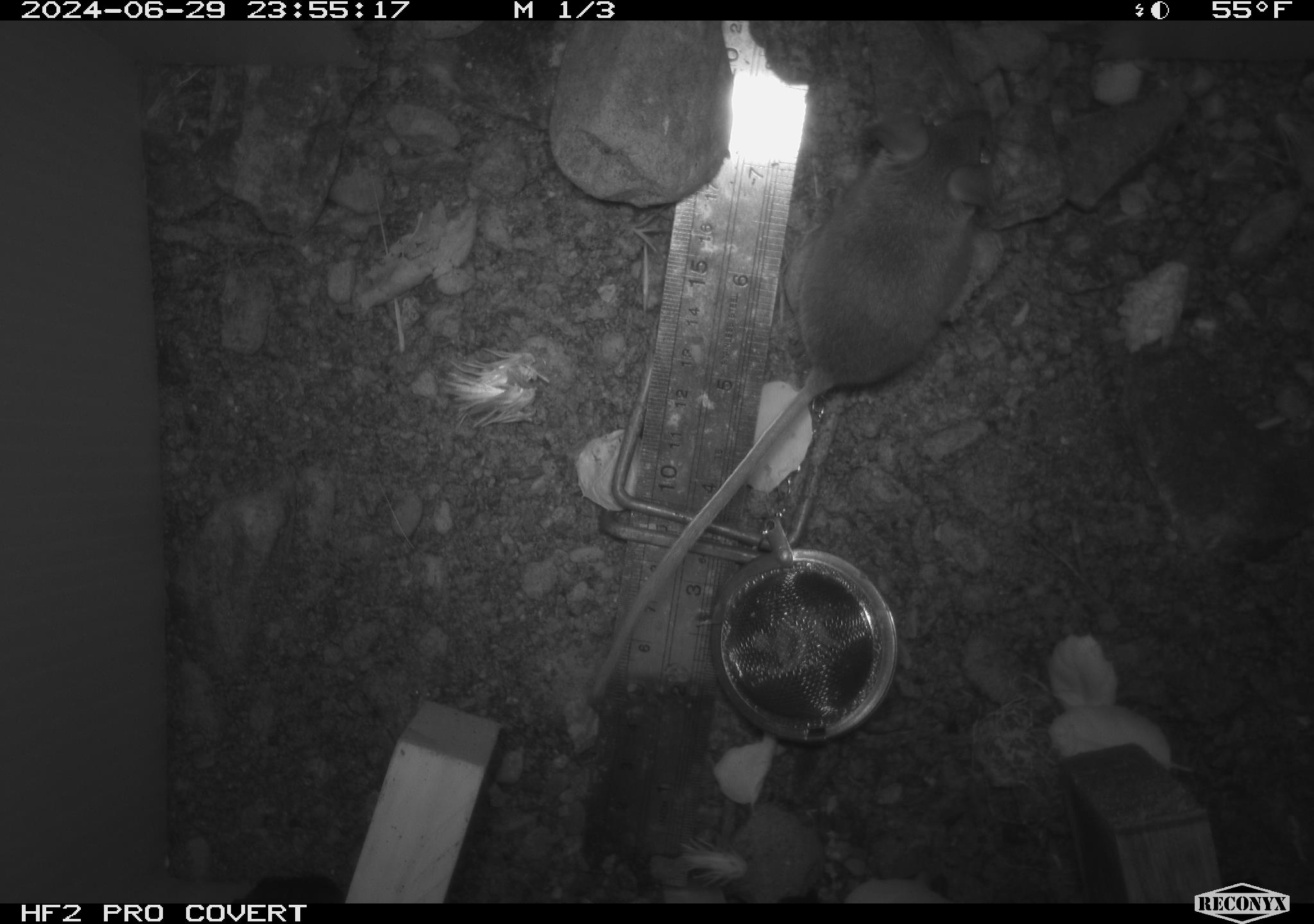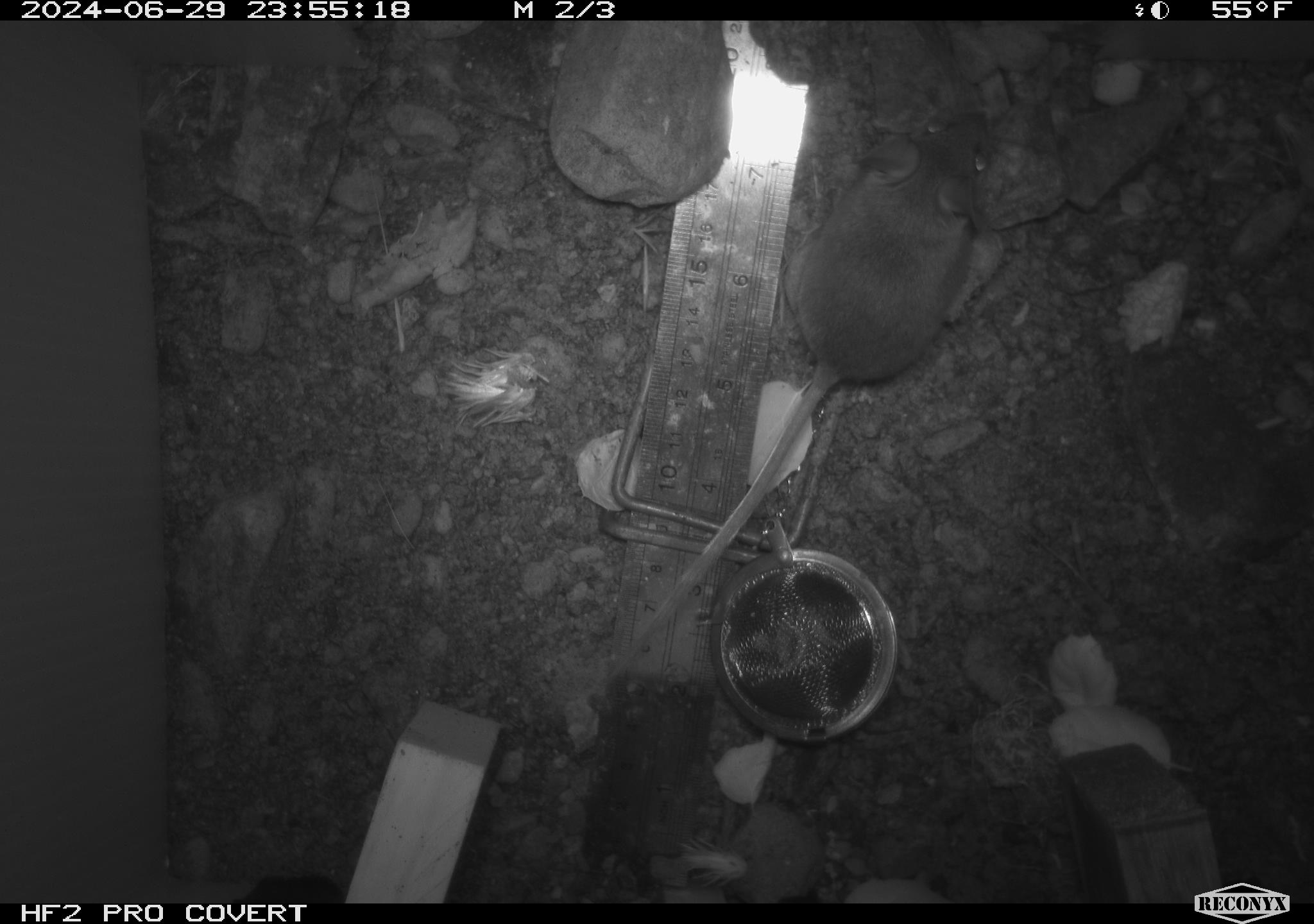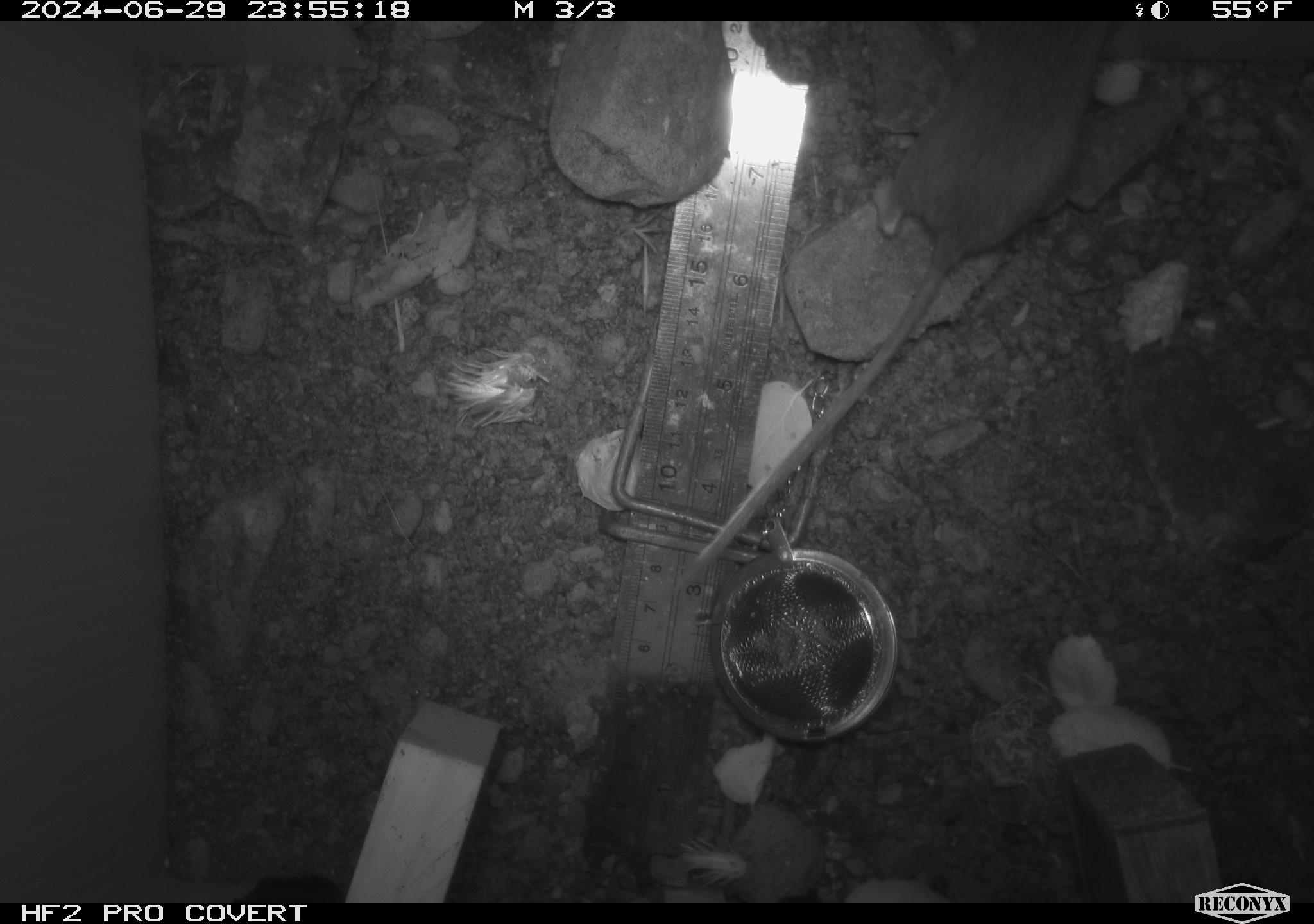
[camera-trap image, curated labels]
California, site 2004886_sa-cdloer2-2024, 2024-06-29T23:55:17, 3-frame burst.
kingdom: Animalia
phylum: Chordata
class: Mammalia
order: Rodentia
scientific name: Rodentia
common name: mouse species